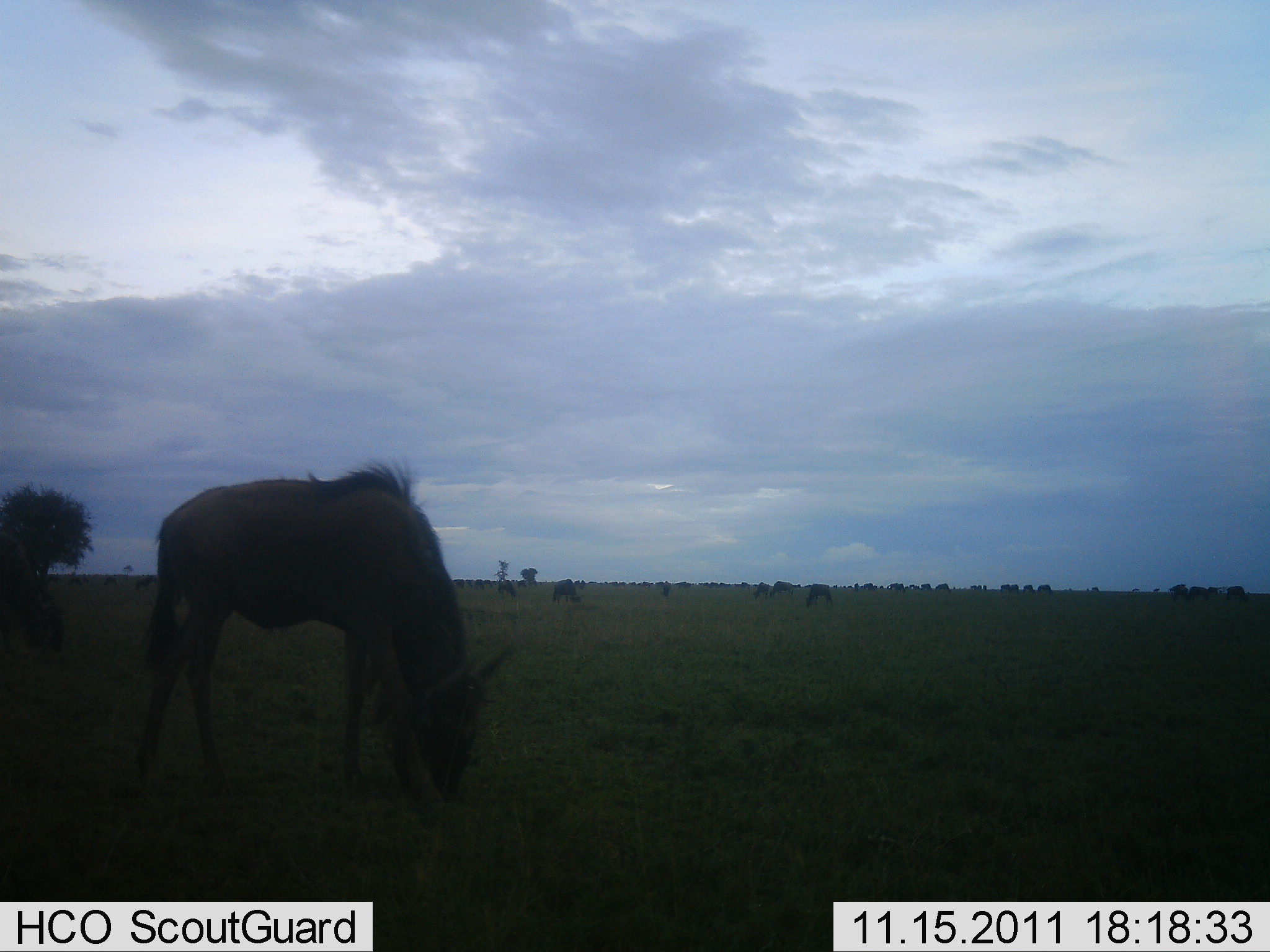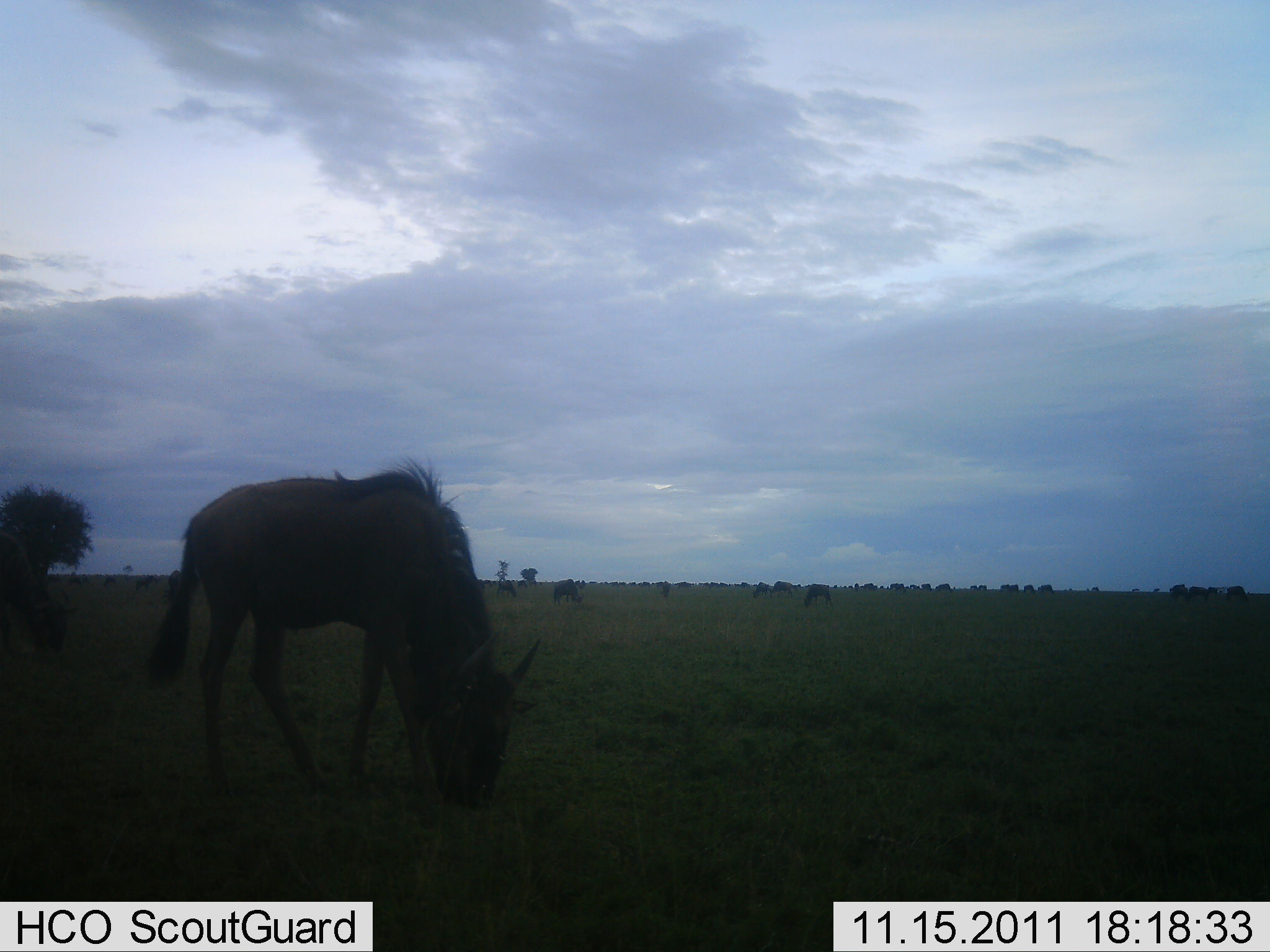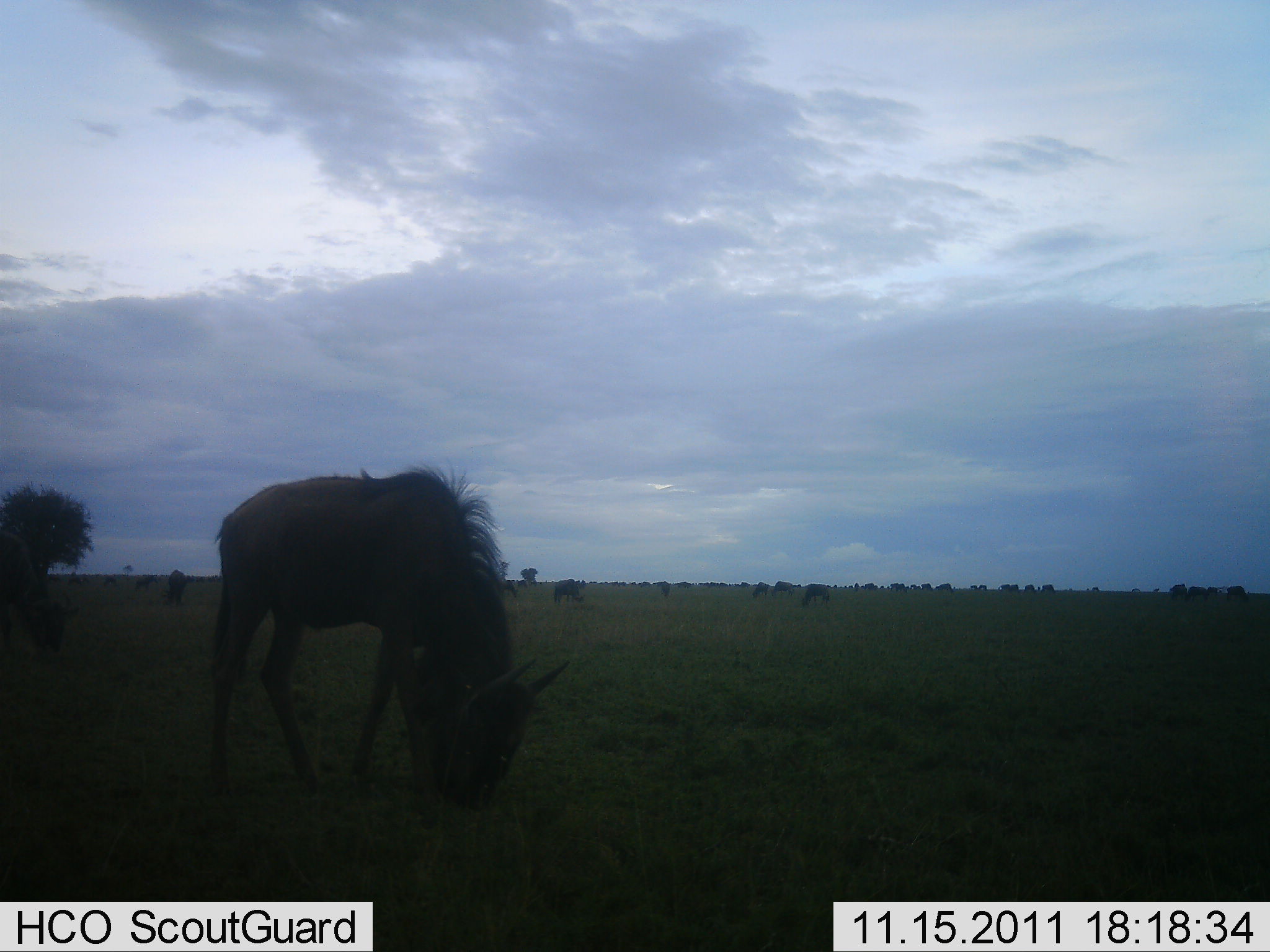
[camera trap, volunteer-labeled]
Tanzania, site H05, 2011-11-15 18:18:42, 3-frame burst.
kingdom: Animalia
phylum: Chordata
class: Mammalia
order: Artiodactyla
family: Bovidae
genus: Connochaetes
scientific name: Connochaetes taurinus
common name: blue wildebeest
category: wildebeest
Wildebeest (blue wildebeest) (Connochaetes taurinus), count 11-50. Behavior (volunteer vote fractions): standing 21%, resting 0%, moving 21%, interacting 0%. Young present (vote fraction): 0%. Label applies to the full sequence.